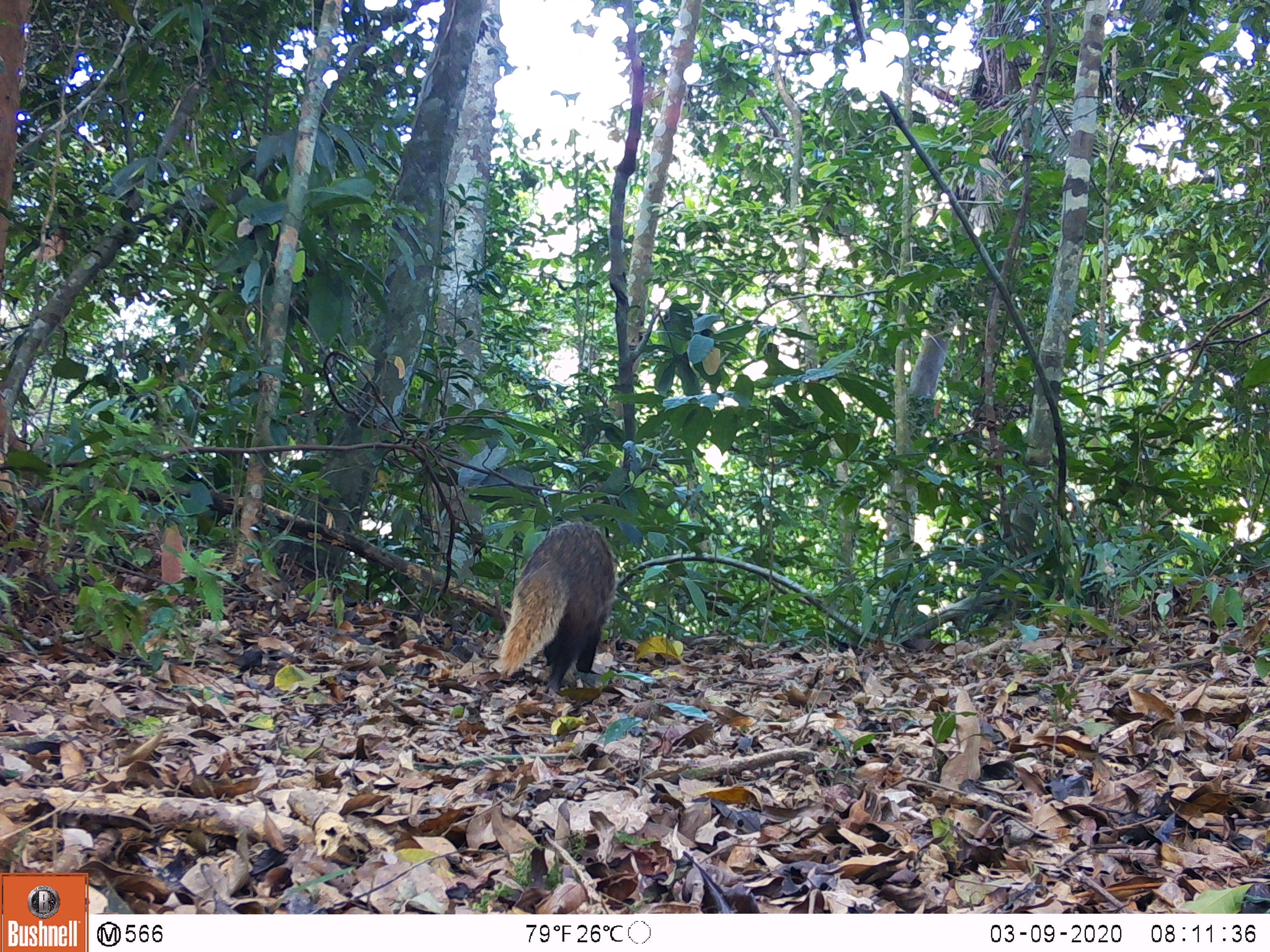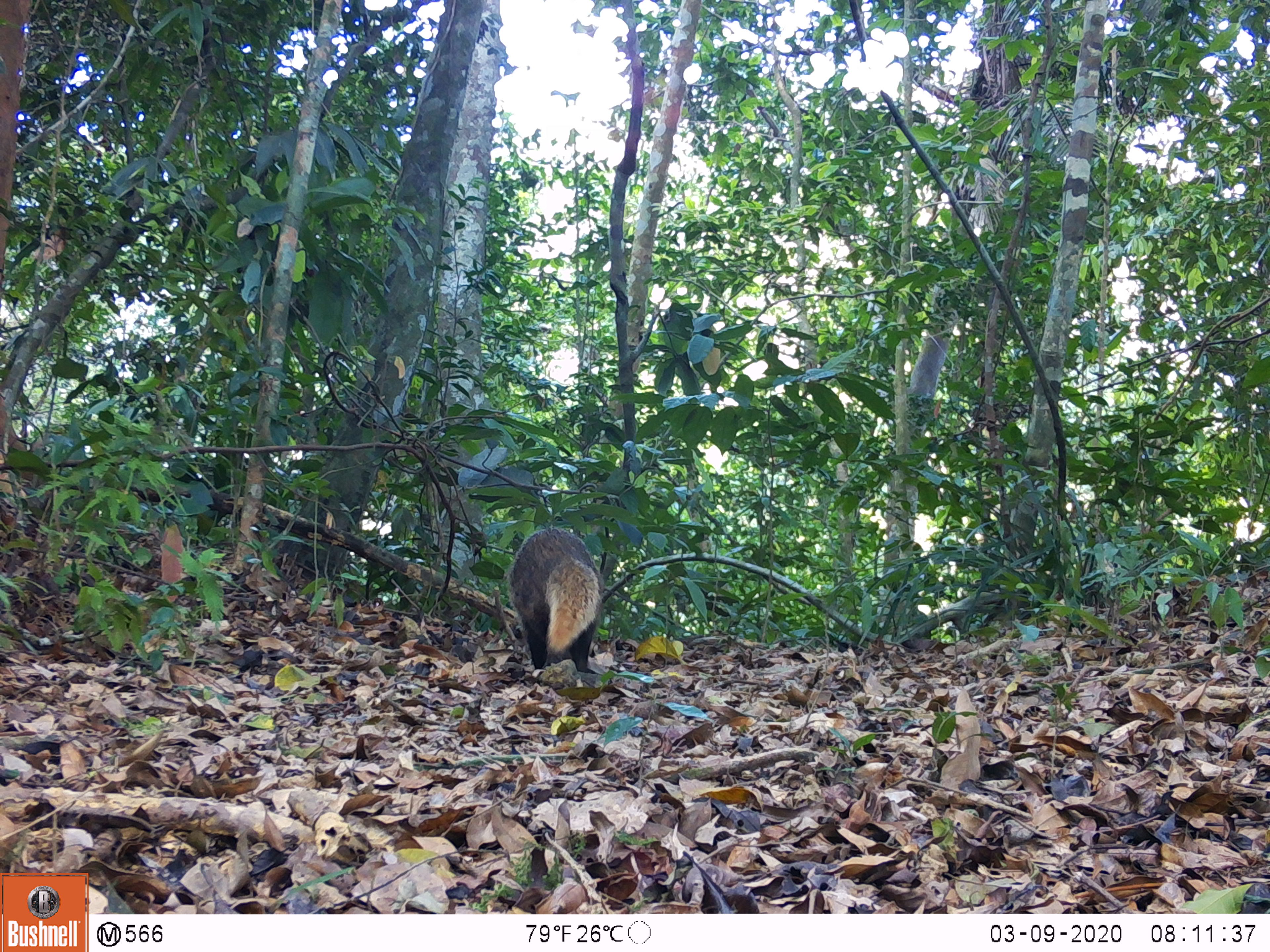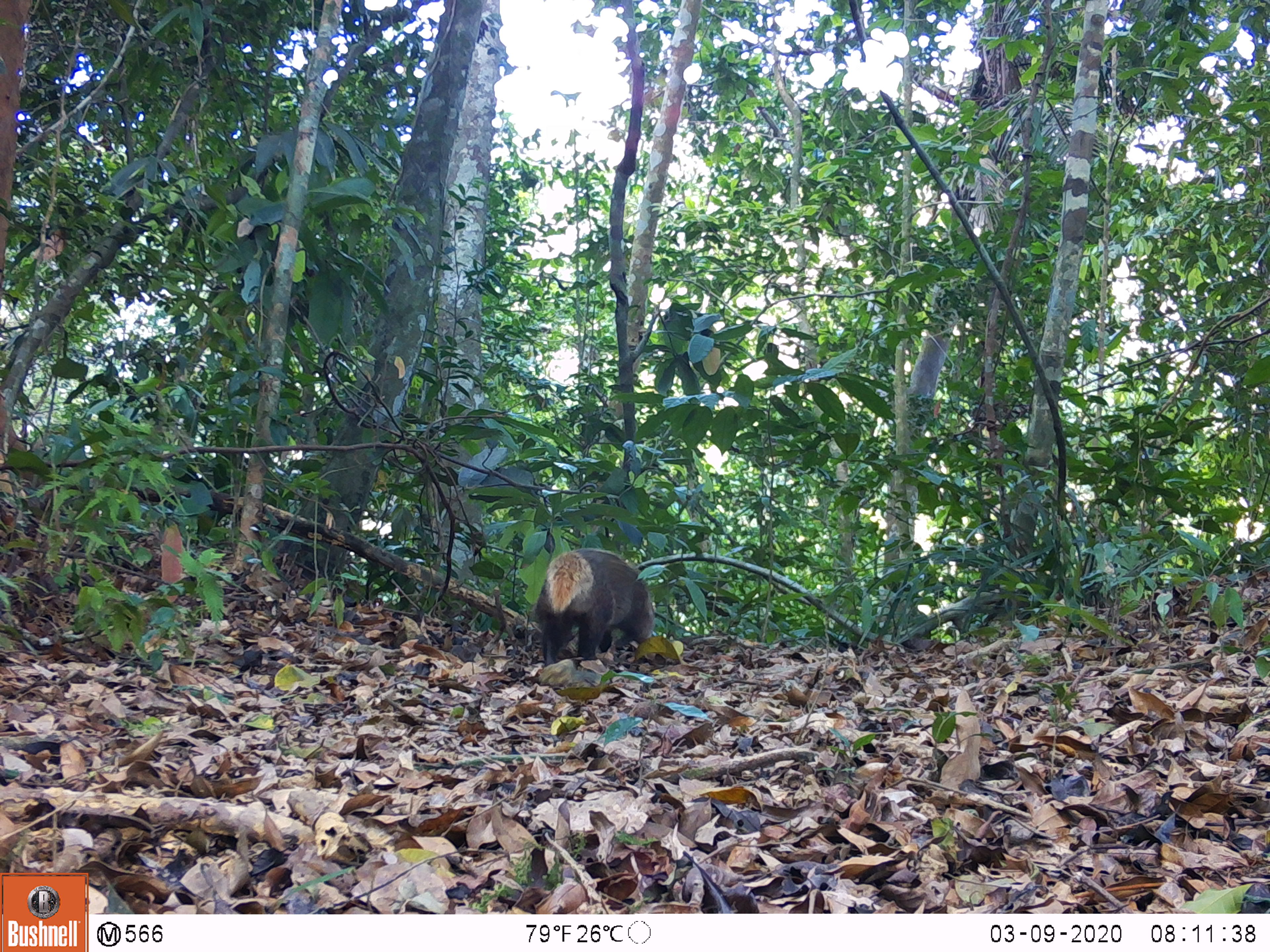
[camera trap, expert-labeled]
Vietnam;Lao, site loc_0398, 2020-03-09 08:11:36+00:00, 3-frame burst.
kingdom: Animalia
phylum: Chordata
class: Mammalia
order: Carnivora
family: Herpestidae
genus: Urva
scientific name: Urva urva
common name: crab-eating mongoose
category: crab eating mongoose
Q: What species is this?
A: Crab eating mongoose (crab-eating mongoose) (Urva urva).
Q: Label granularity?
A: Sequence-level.